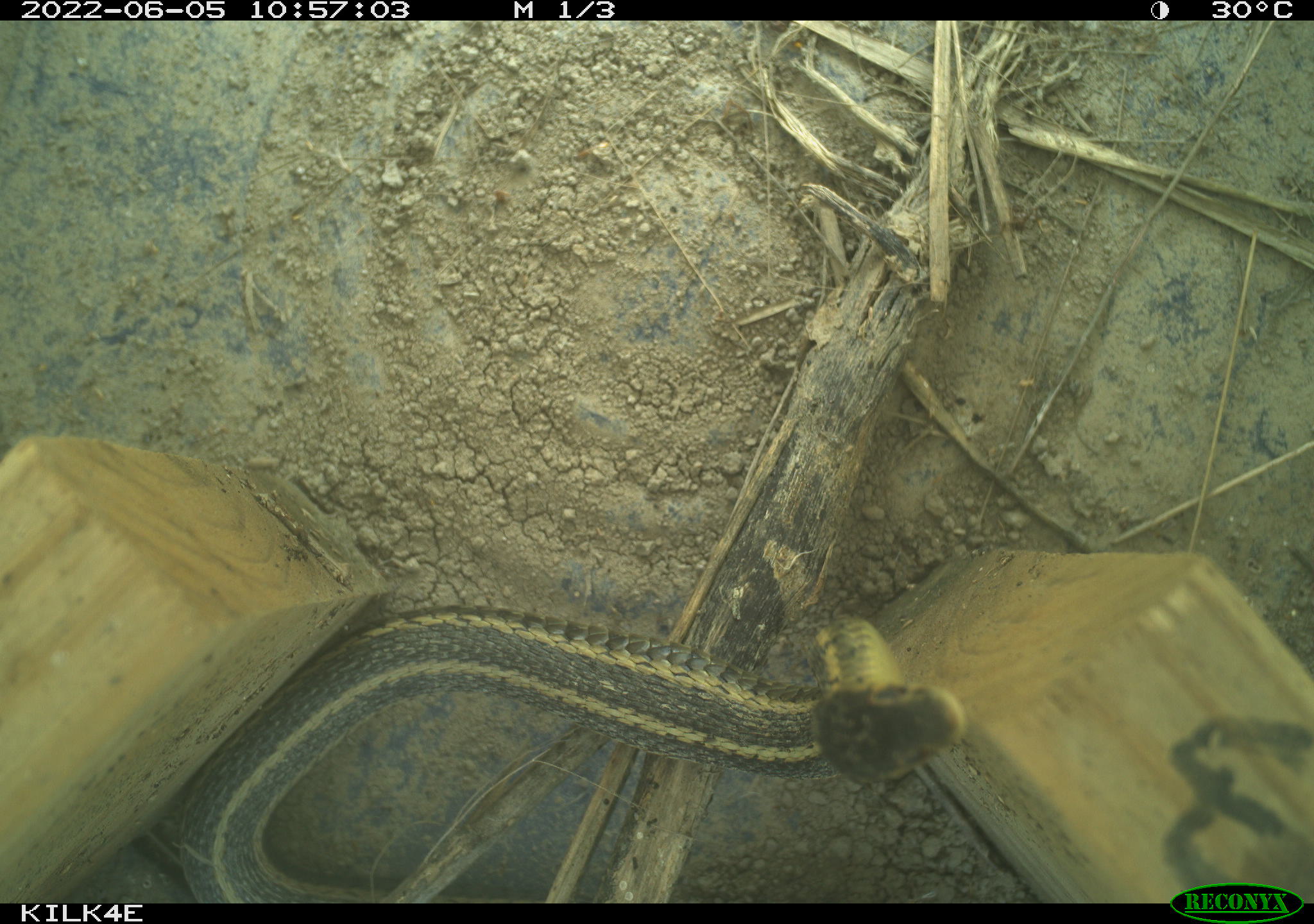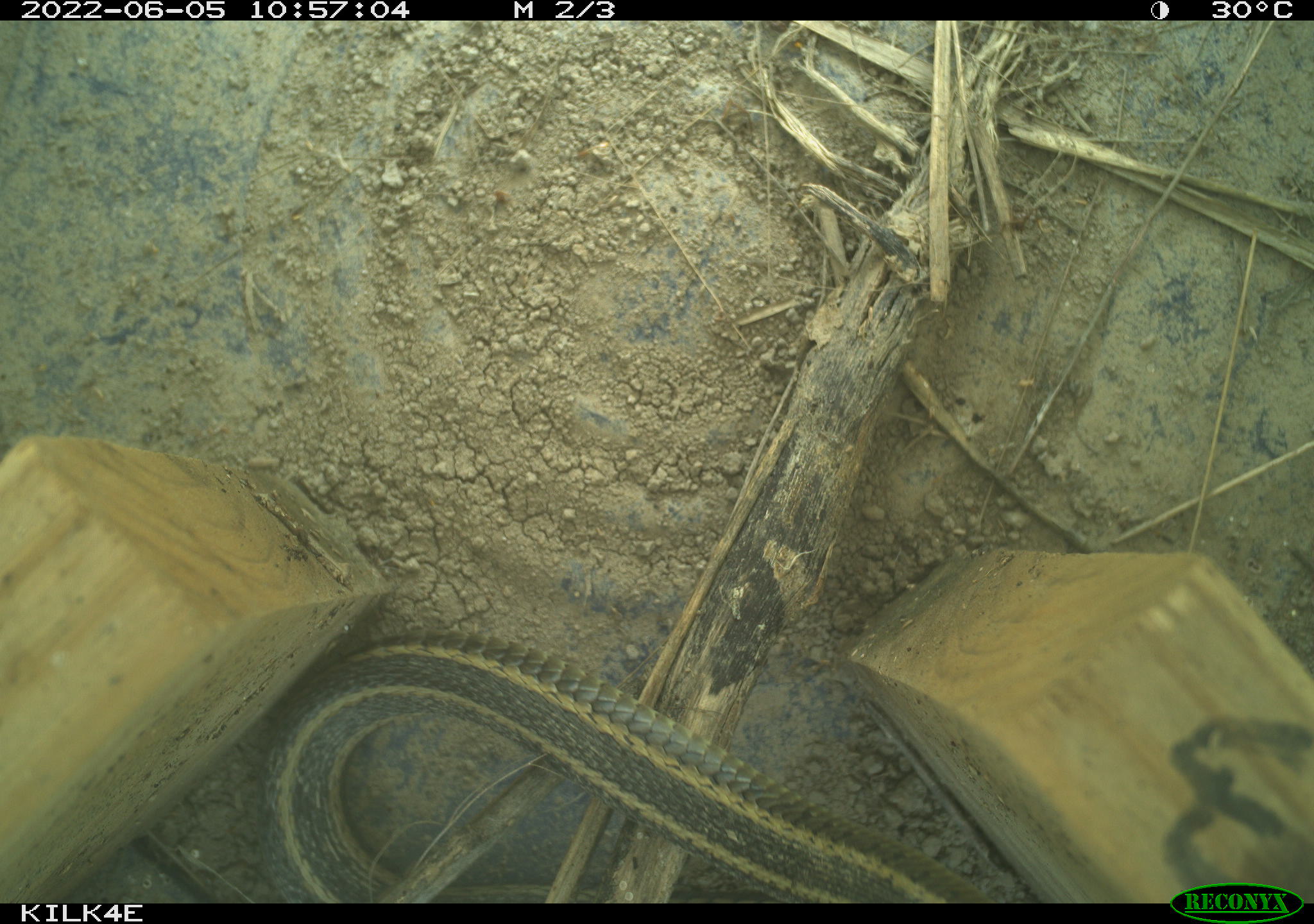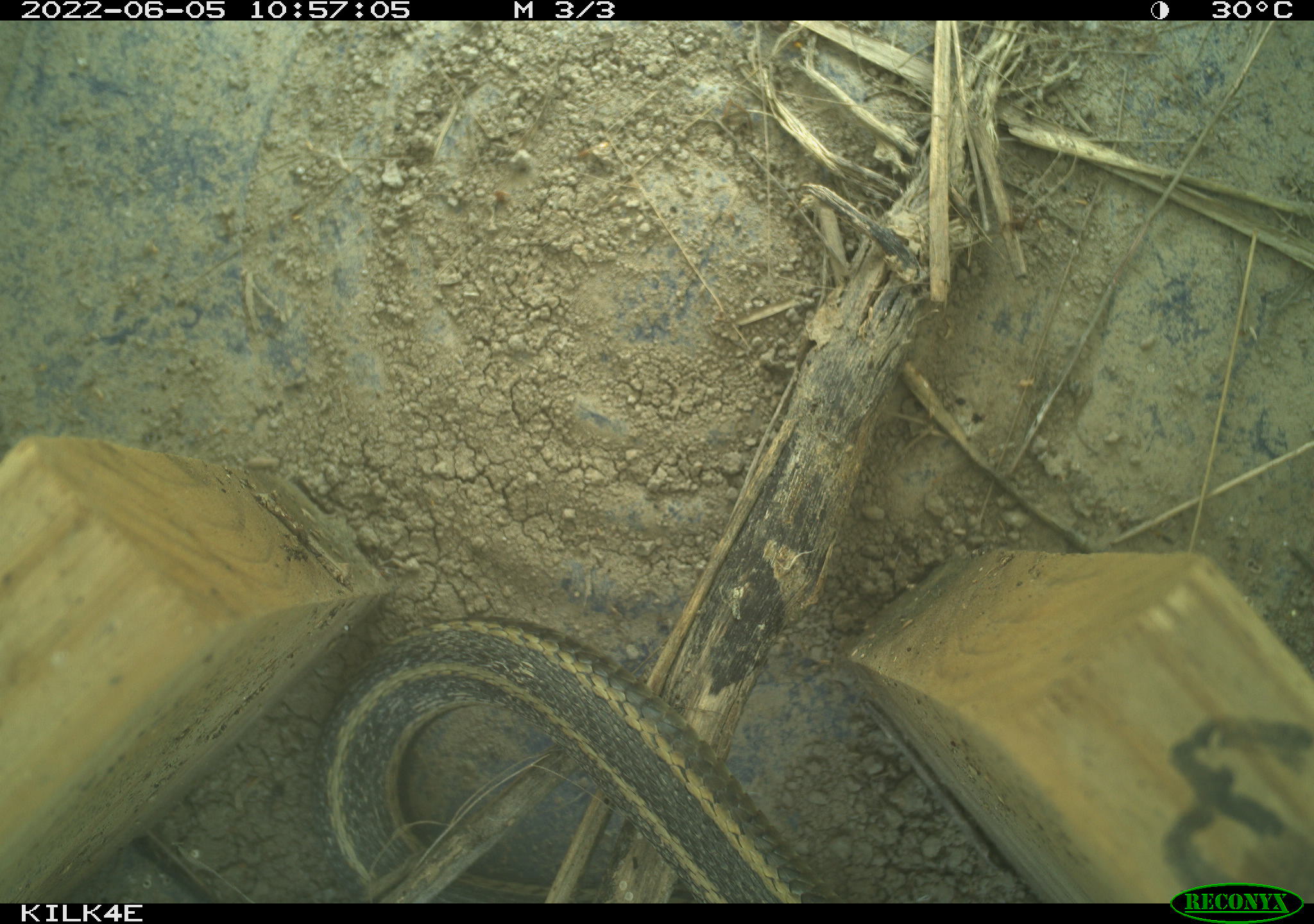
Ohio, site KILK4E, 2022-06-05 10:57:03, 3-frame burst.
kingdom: Animalia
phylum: Chordata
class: Reptilia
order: Squamata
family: Colubridae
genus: Thamnophis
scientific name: Thamnophis sirtalis sirtalis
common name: eastern gartersnake